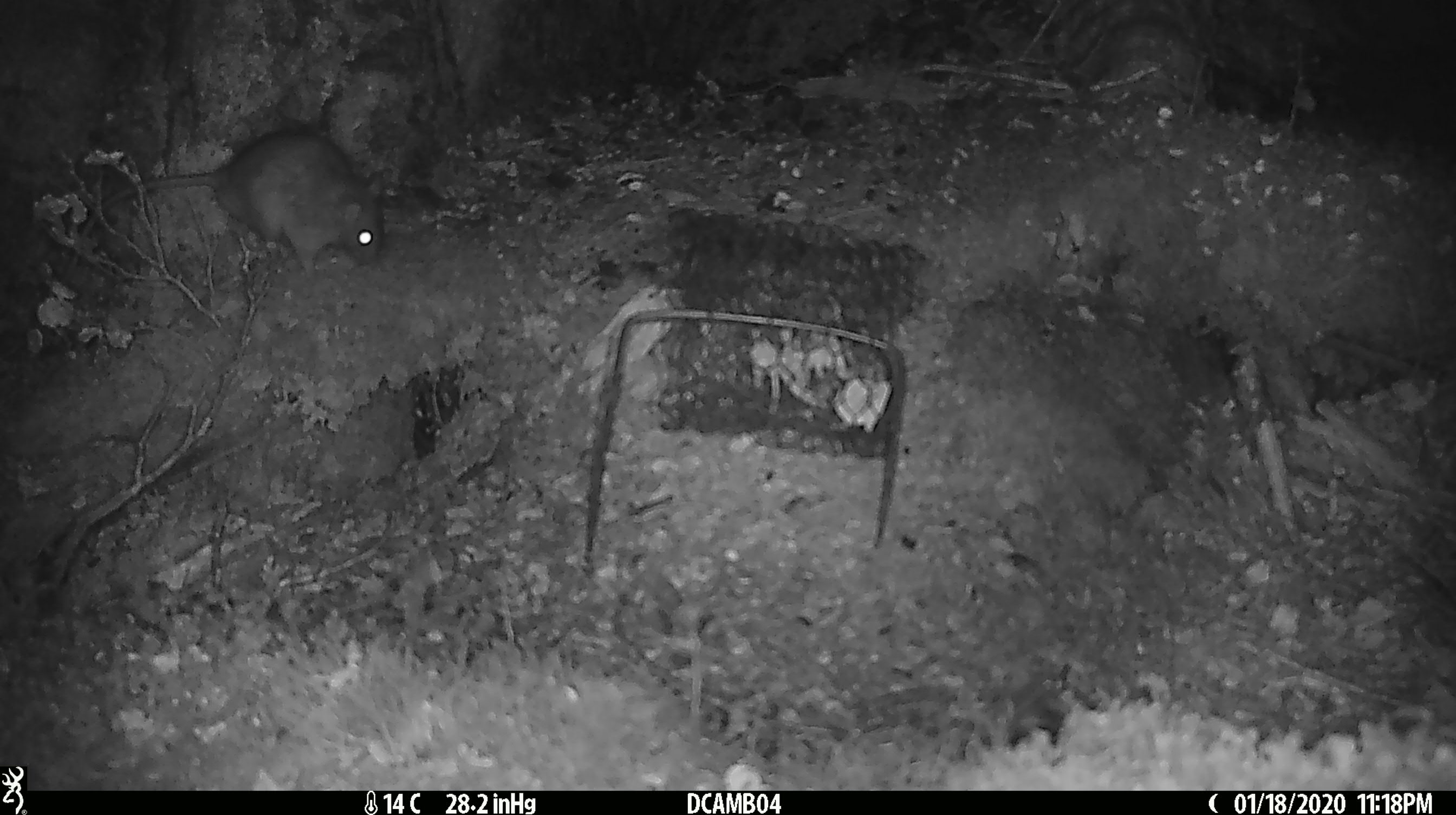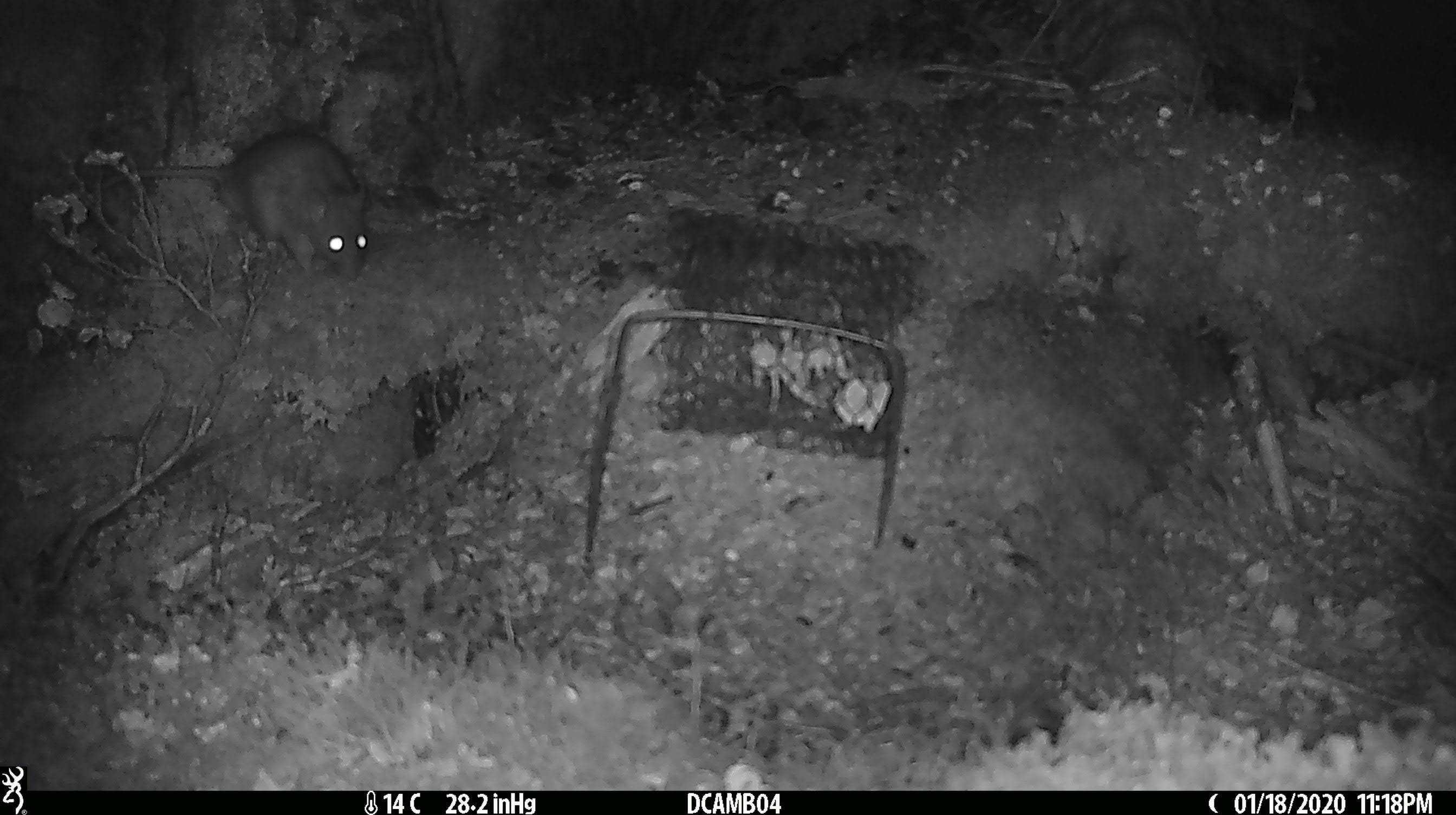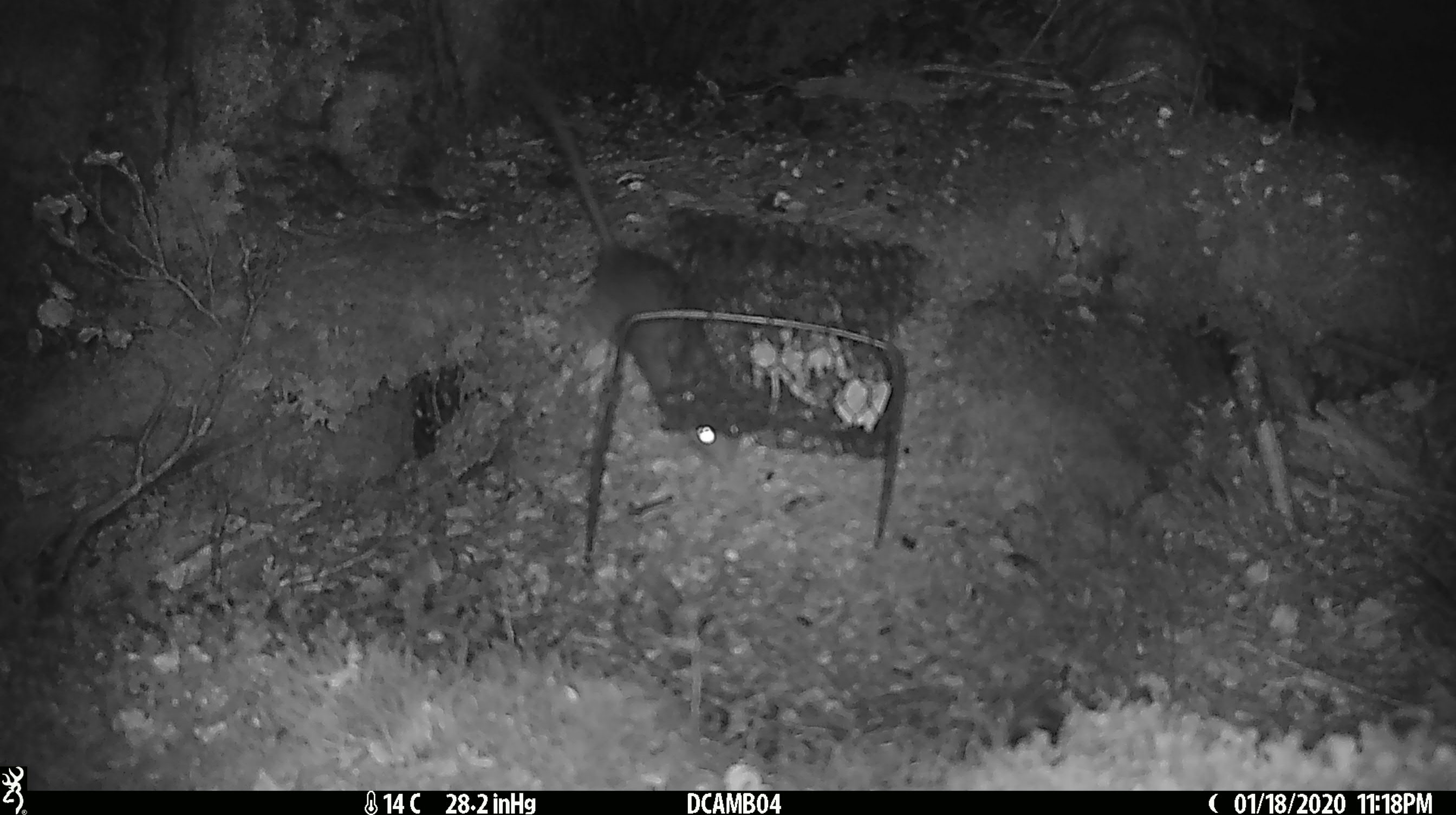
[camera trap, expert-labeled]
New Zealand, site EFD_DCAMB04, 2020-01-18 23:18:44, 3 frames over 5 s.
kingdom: Animalia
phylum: Chordata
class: Mammalia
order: Rodentia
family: Muridae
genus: Rattus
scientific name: Rattus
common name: rat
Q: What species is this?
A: Rat (Rattus).